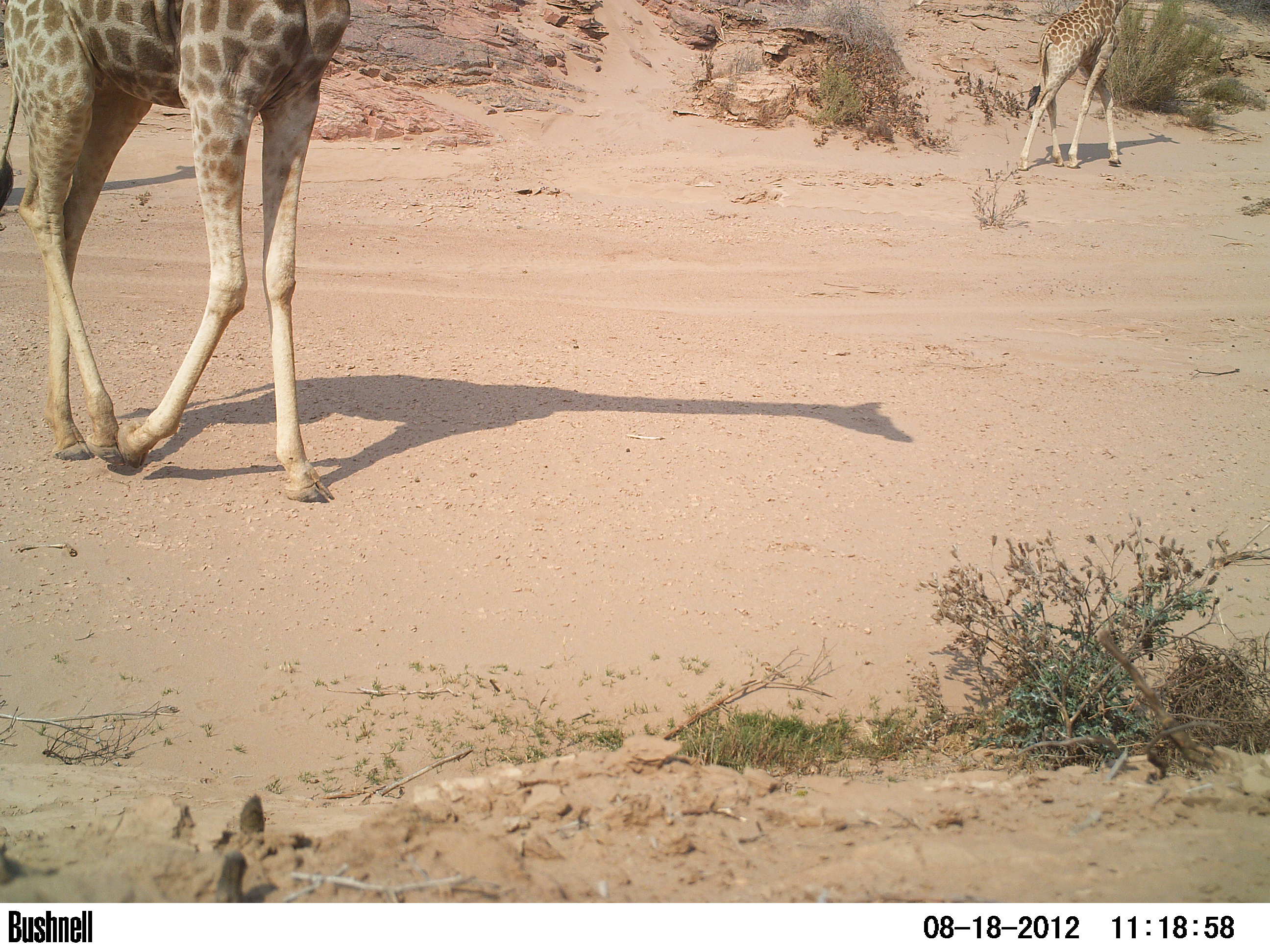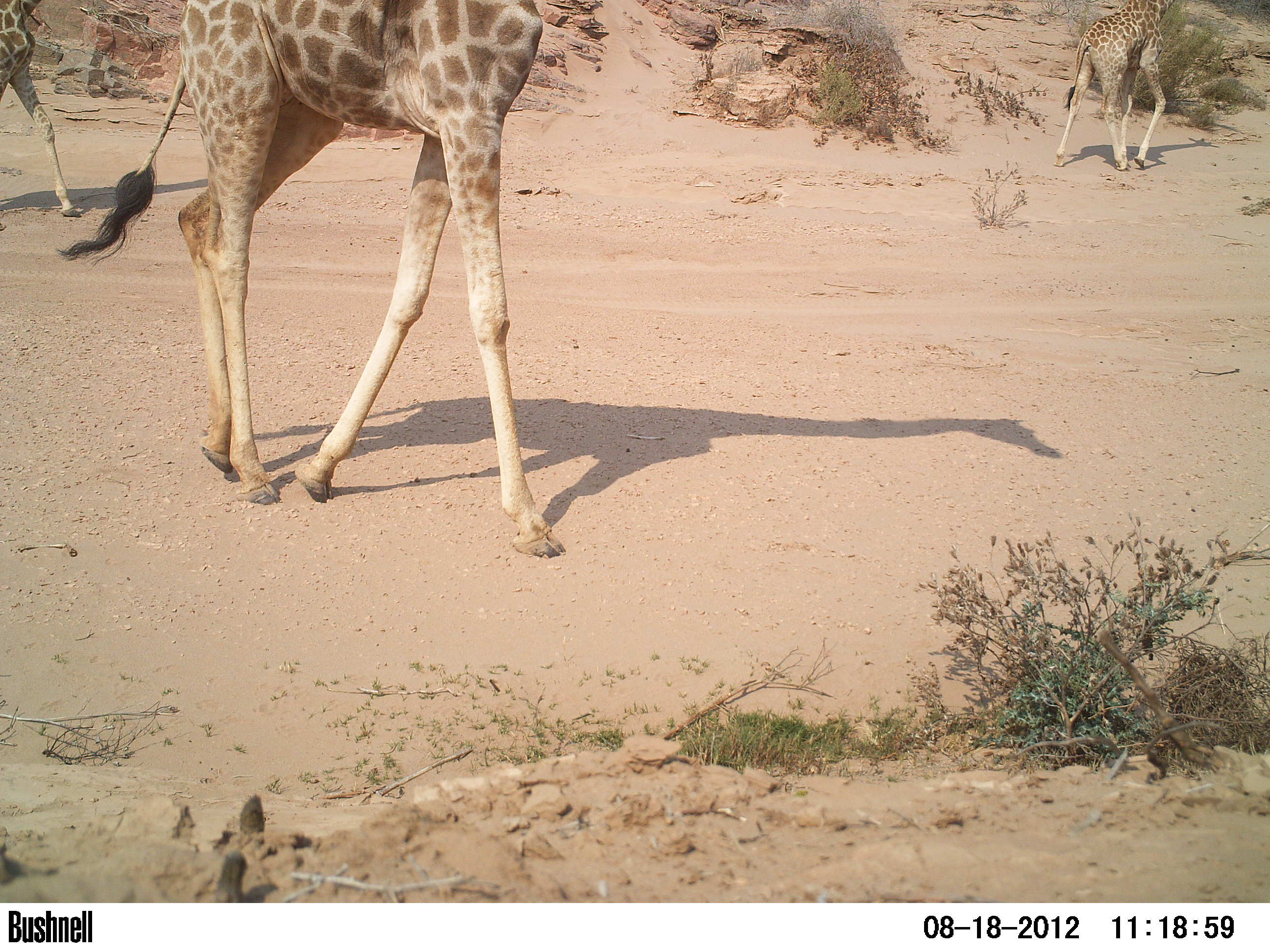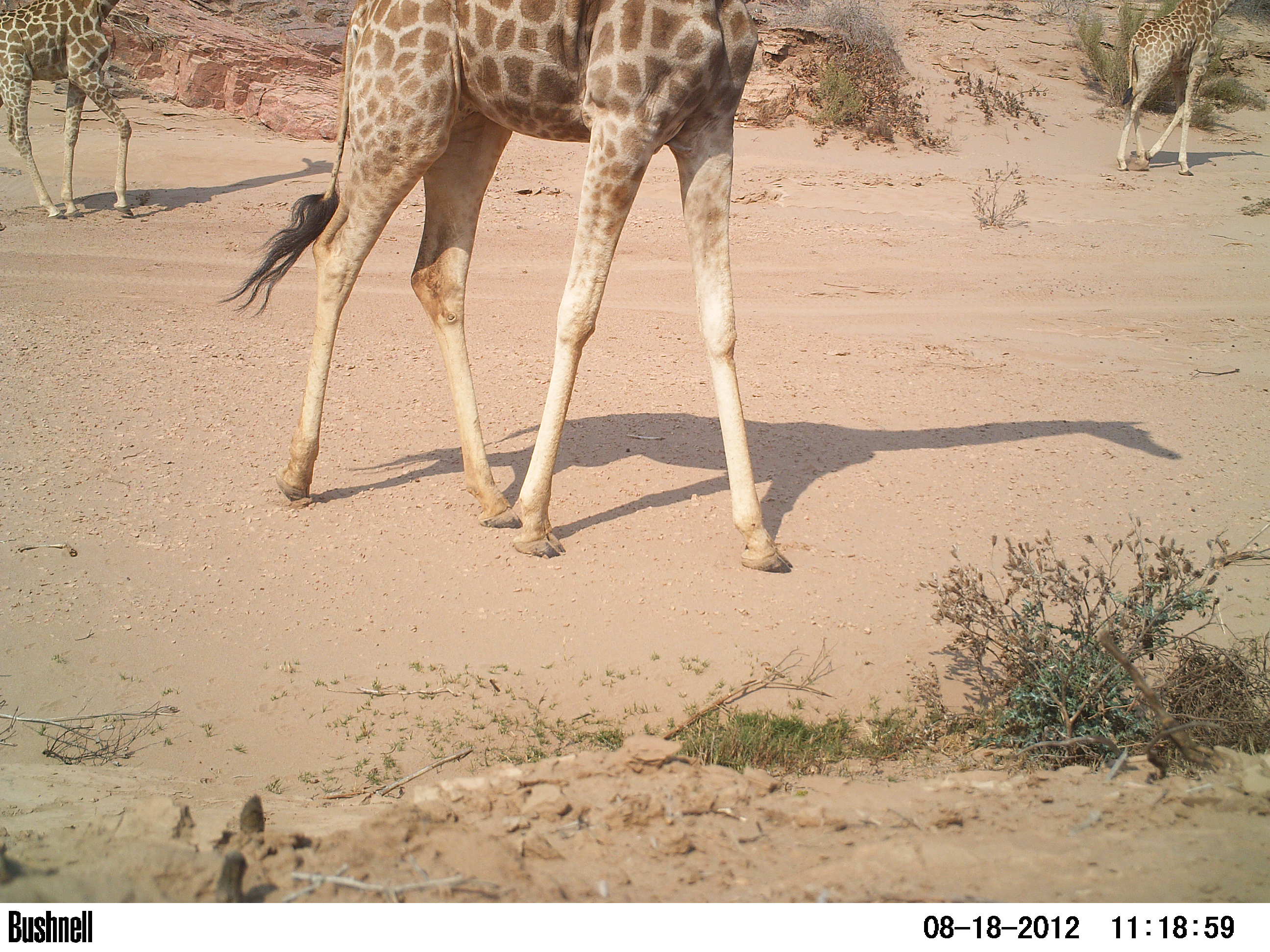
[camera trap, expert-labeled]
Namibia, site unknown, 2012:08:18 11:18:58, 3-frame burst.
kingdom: Animalia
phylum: Chordata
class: Mammalia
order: Artiodactyla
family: Giraffidae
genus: Giraffa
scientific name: Giraffa camelopardalis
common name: giraffe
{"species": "Giraffa camelopardalis (giraffe)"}